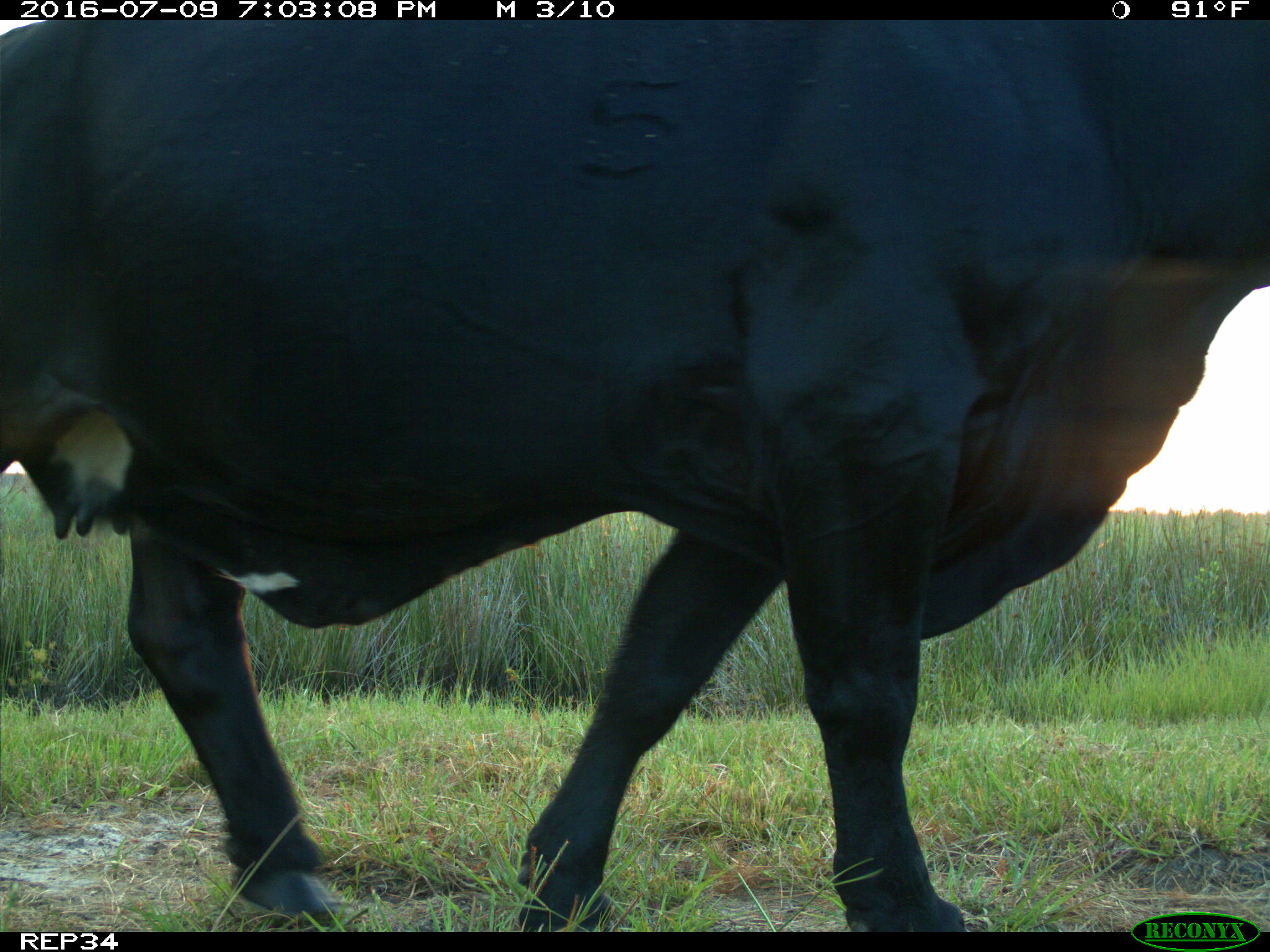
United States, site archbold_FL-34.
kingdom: Animalia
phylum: Chordata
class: Mammalia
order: Artiodactyla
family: Bovidae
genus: Bos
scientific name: Bos taurus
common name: domestic cow